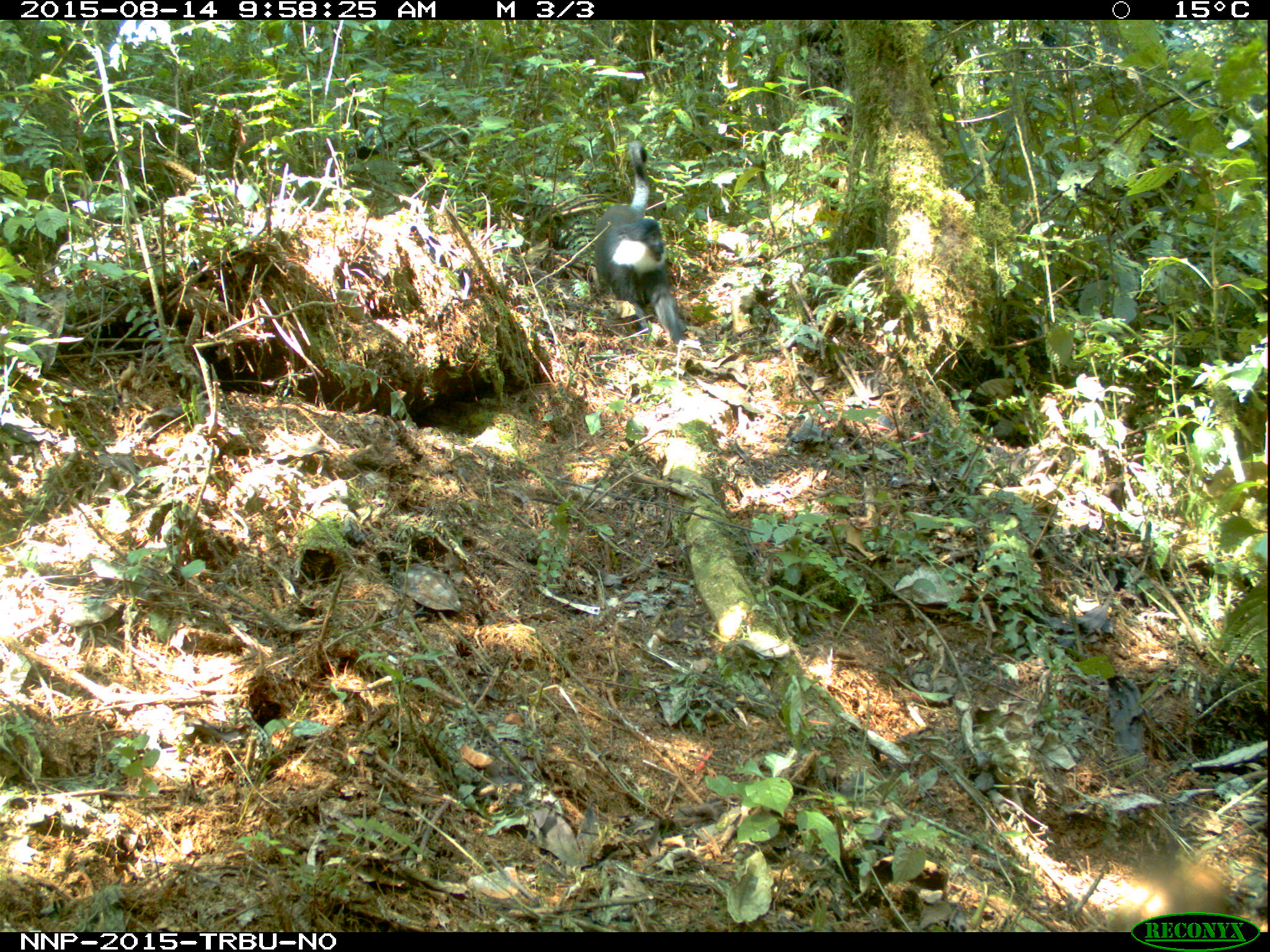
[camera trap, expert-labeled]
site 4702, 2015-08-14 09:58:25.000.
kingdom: Animalia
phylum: Chordata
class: Mammalia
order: Primates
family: Cercopithecidae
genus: Allochrocebus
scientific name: Allochrocebus lhoesti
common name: l'hoest's monkey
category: cercopithecus lhoesti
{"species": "cercopithecus lhoesti (l'hoest's monkey) (Allochrocebus lhoesti)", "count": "1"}